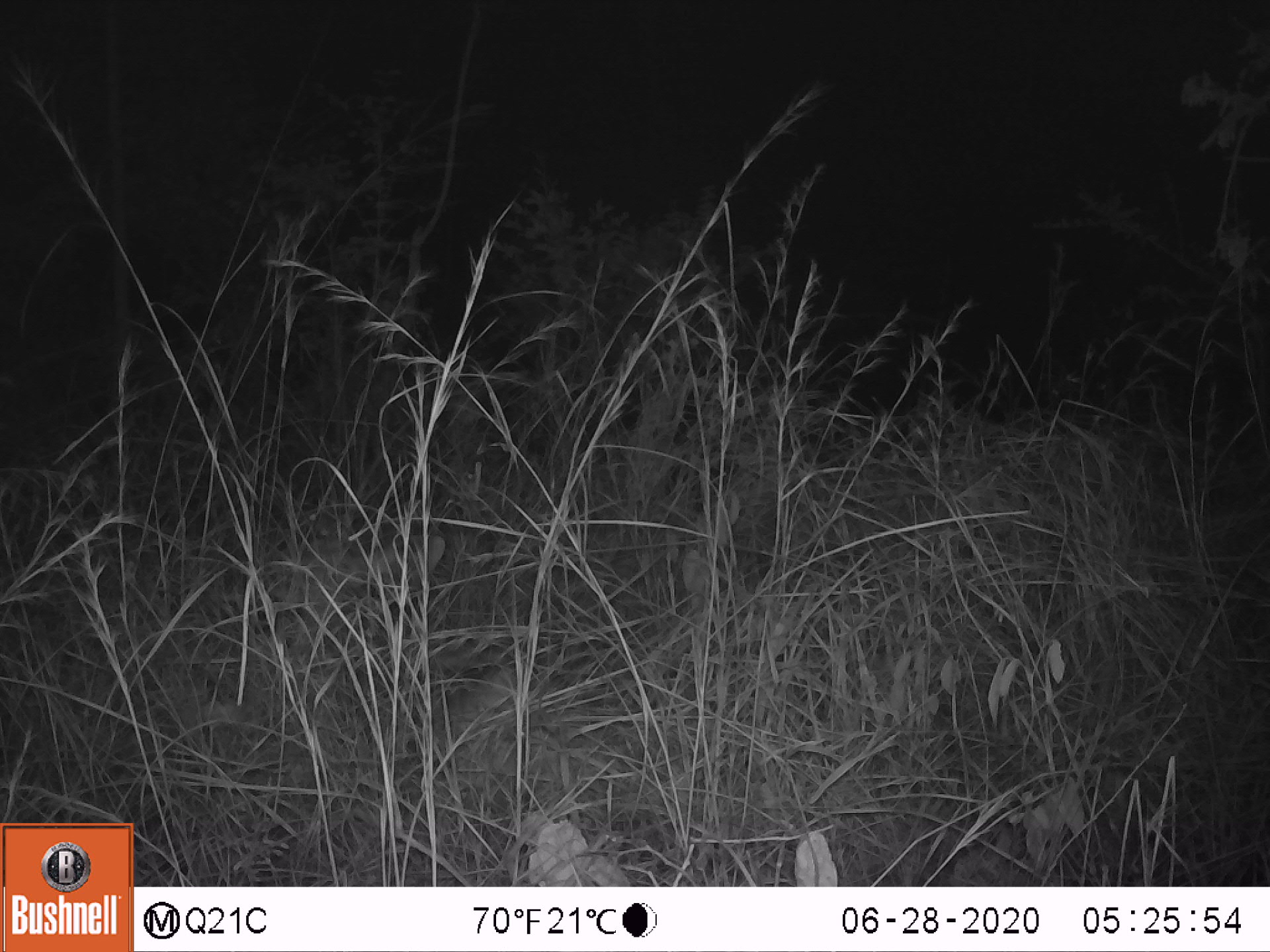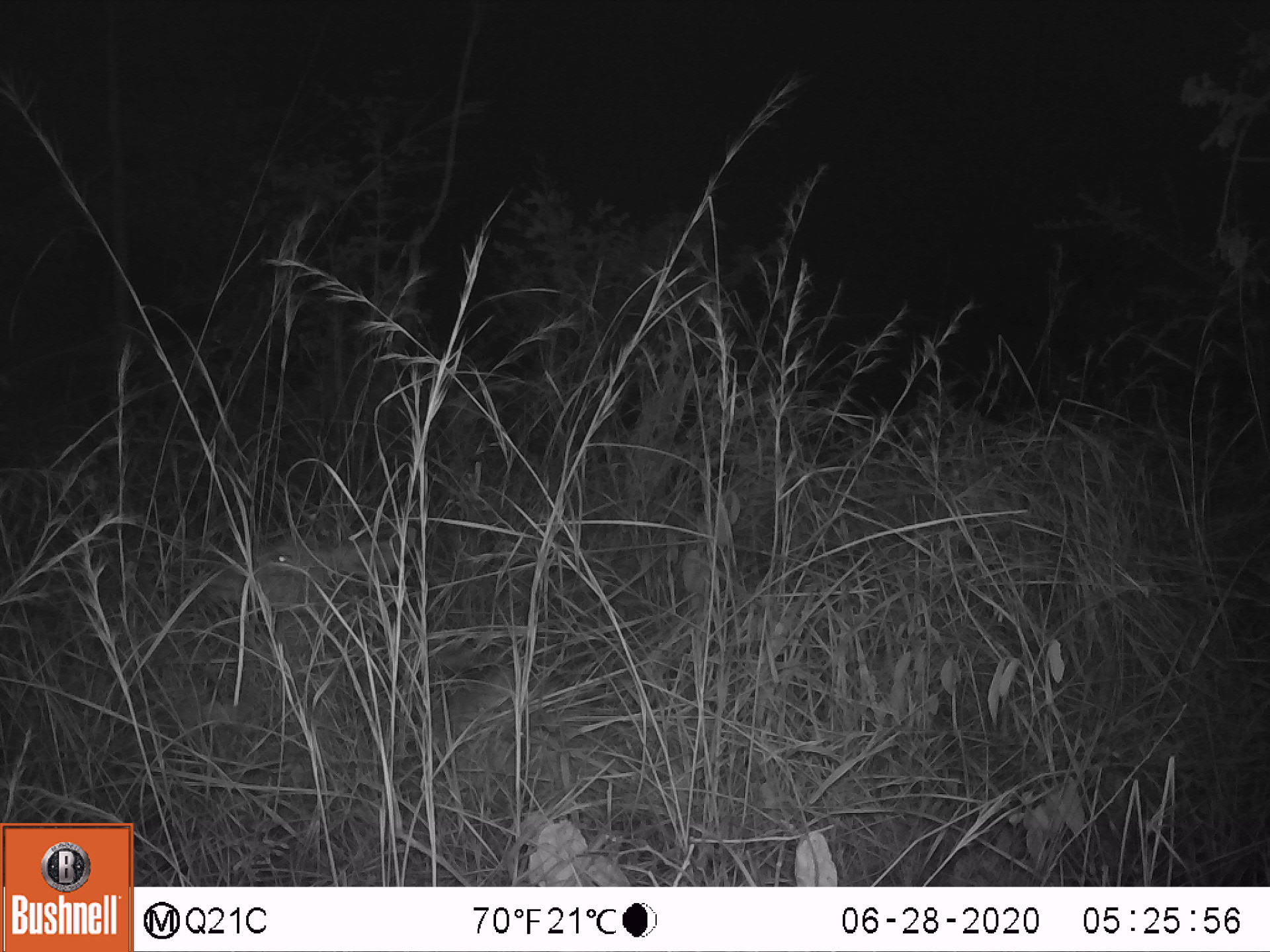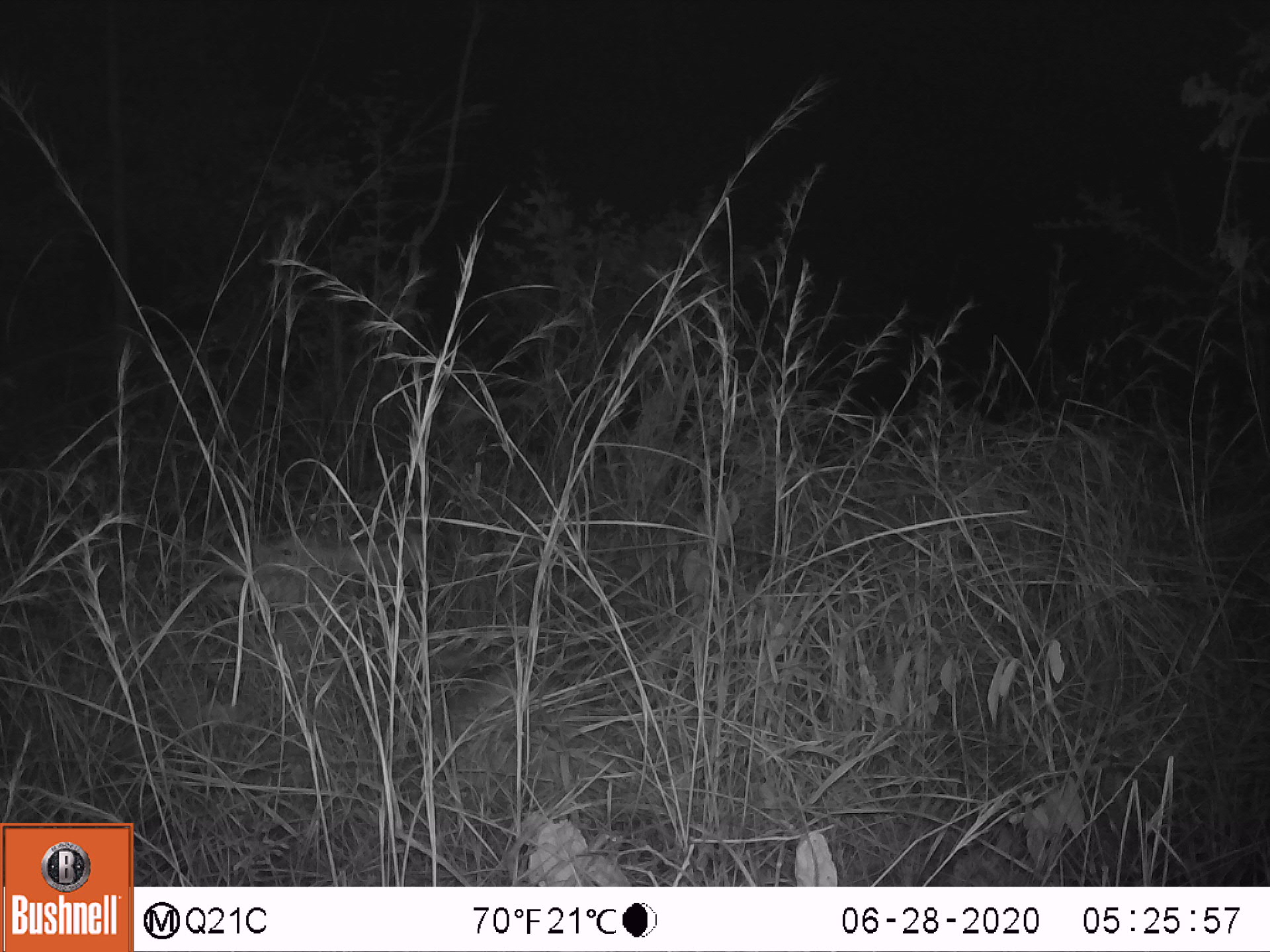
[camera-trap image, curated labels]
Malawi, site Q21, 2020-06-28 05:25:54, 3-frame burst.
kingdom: Animalia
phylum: Chordata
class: Mammalia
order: Artiodactyla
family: Bovidae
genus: Tragelaphus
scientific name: Tragelaphus strepsiceros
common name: greater kudu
Greater kudu (Tragelaphus strepsiceros), count 1.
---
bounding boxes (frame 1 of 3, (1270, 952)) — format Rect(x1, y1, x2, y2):
greater kudu: Rect(214, 503, 467, 641)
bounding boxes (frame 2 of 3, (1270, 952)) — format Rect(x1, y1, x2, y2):
greater kudu: Rect(155, 502, 415, 624)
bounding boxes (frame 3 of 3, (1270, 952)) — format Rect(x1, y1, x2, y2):
greater kudu: Rect(160, 498, 435, 653)